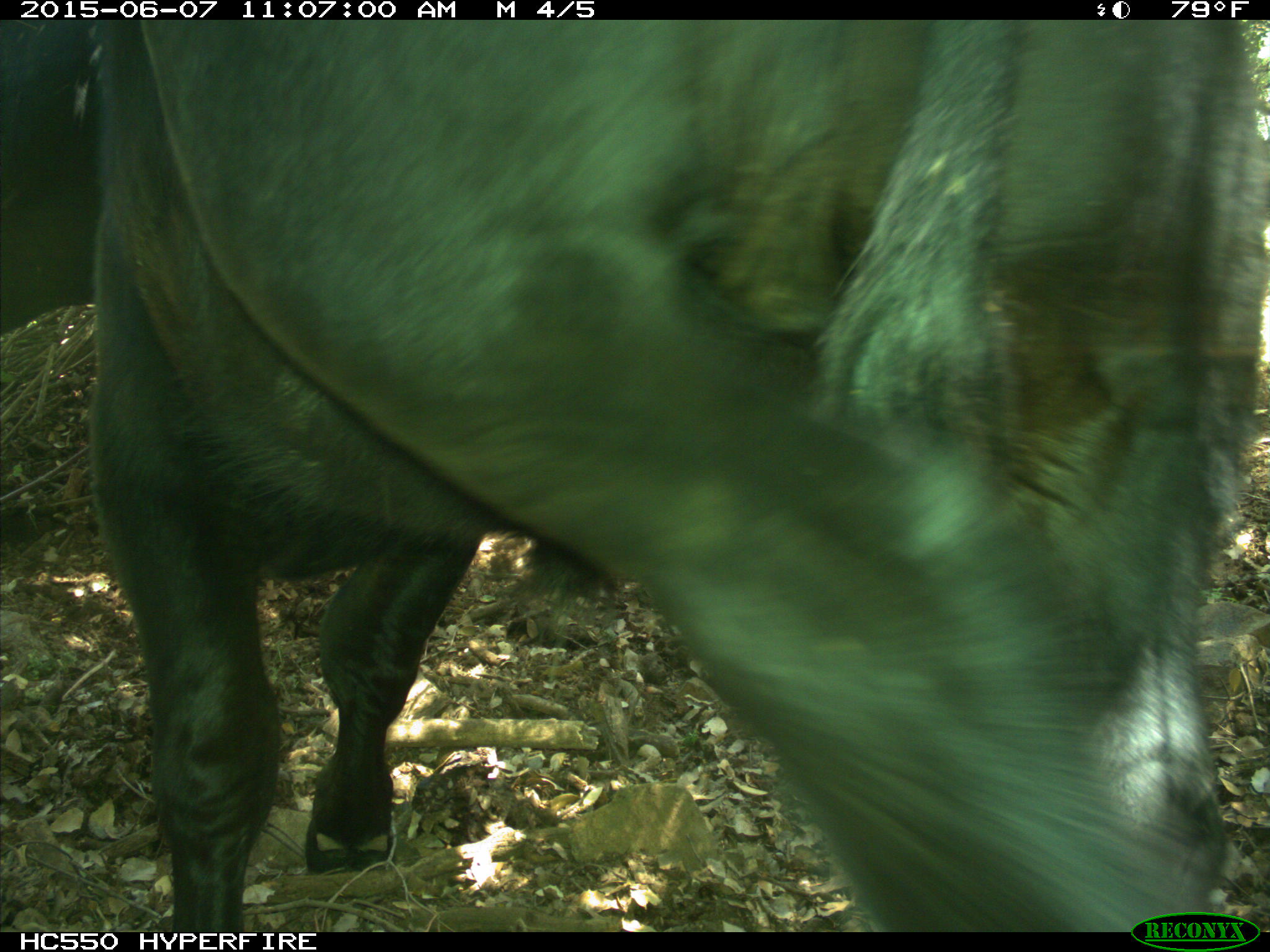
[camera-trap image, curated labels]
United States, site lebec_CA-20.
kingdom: Animalia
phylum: Chordata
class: Mammalia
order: Artiodactyla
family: Bovidae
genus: Bos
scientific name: Bos taurus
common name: domestic cow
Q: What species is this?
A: Bos taurus (domestic cow).